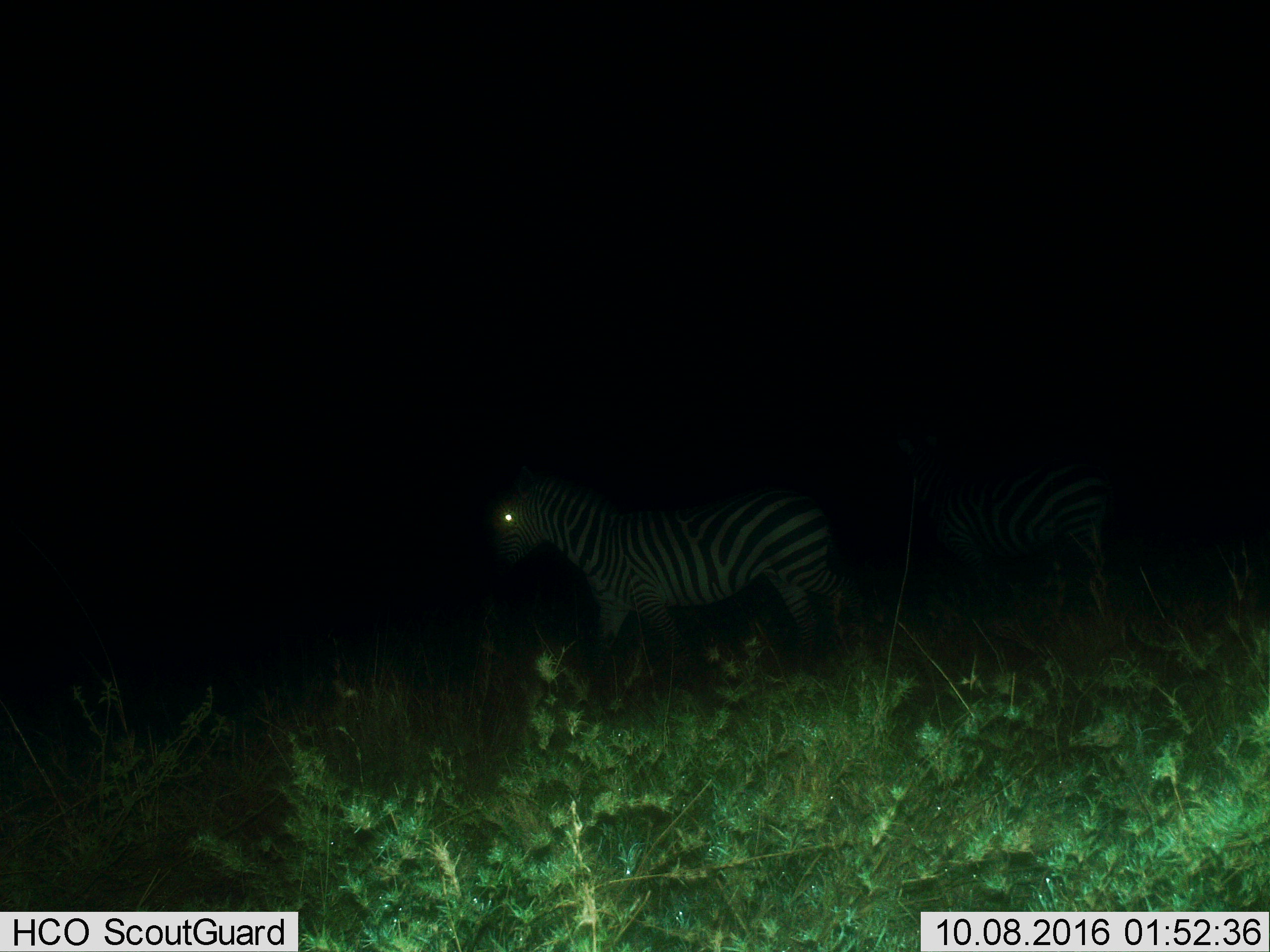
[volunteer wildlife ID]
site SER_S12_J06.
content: unidentified animal